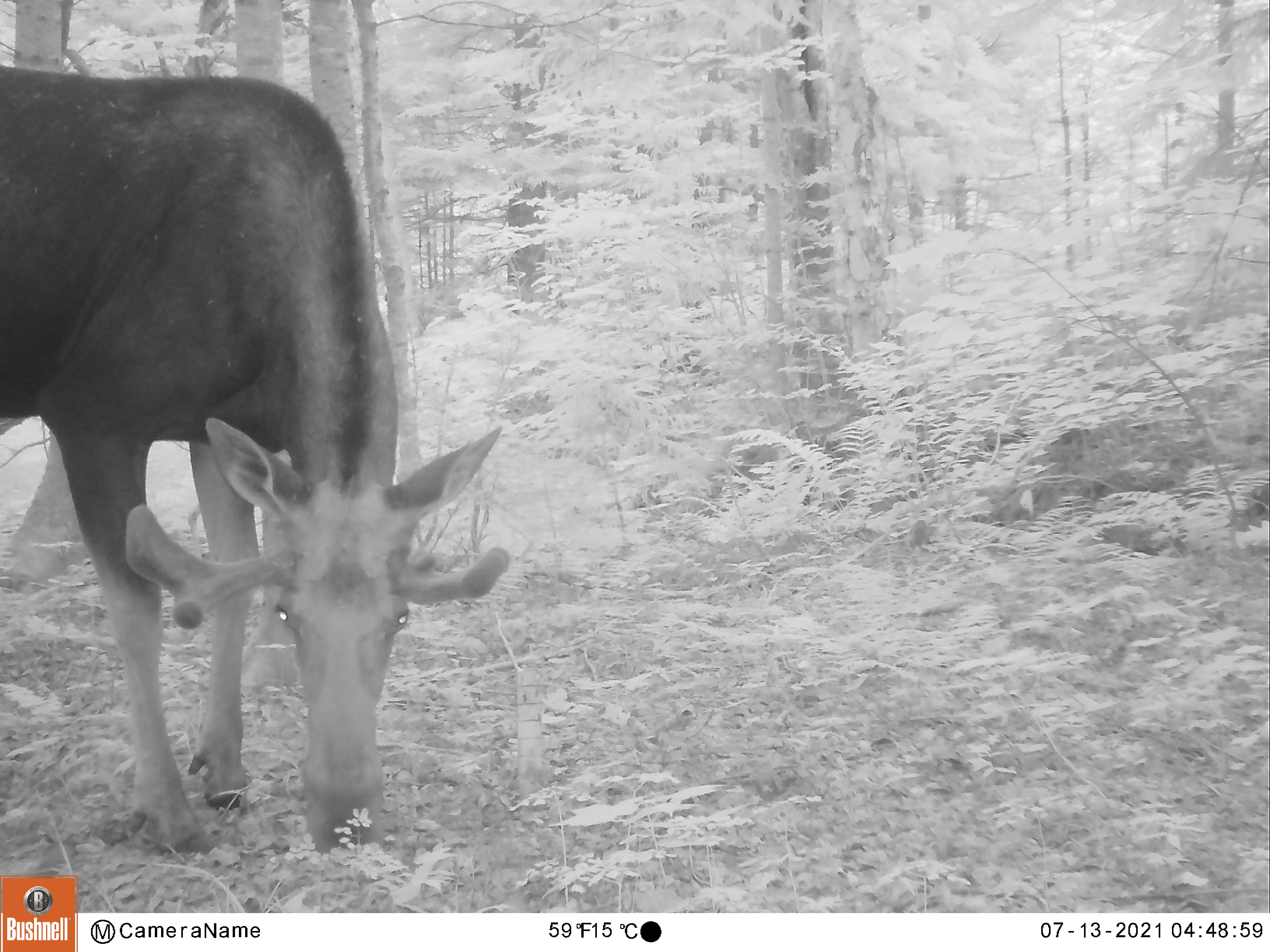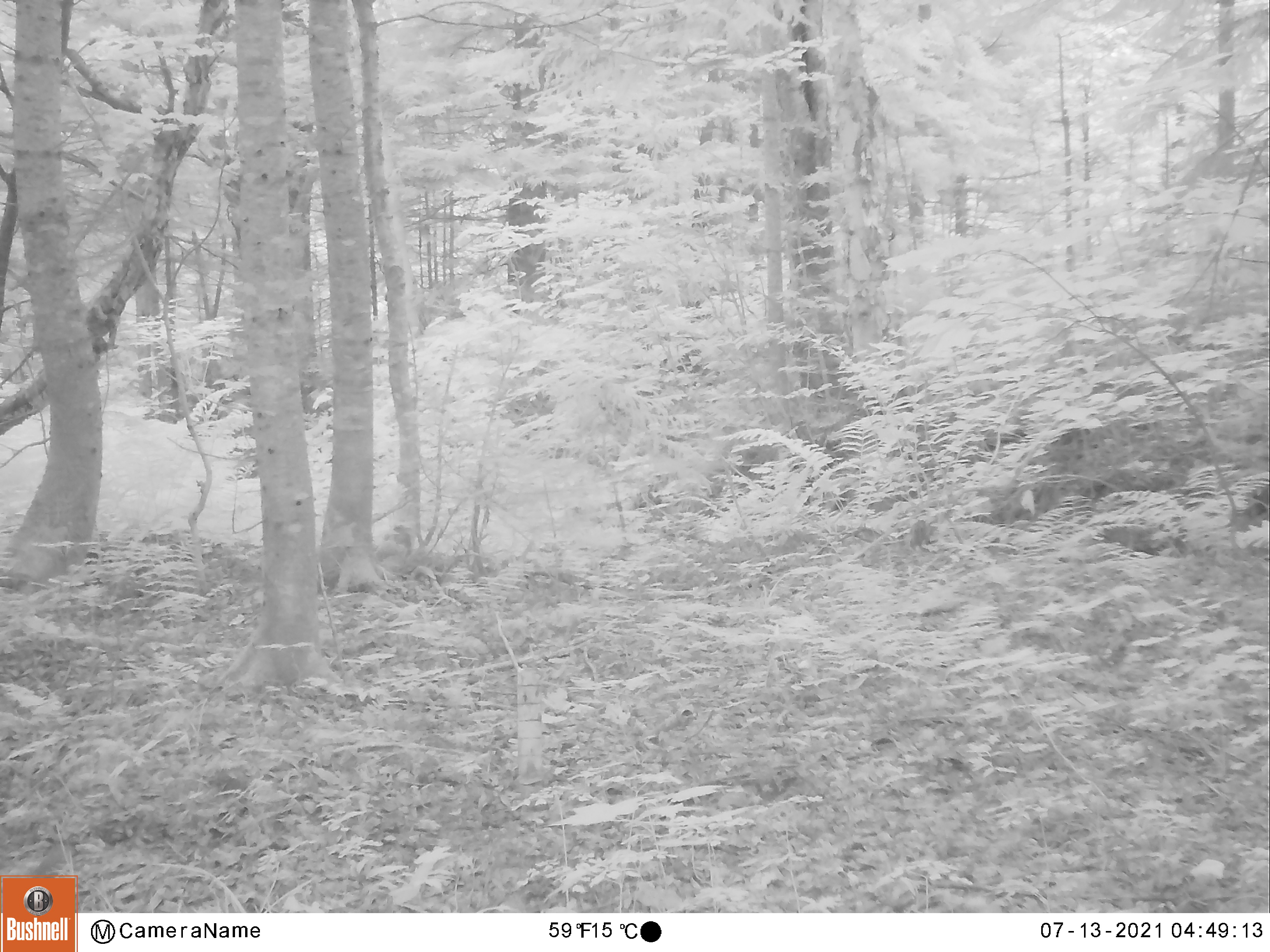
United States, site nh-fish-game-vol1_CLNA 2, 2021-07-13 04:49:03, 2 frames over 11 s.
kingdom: Animalia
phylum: Chordata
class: Mammalia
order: Artiodactyla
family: Cervidae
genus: Alces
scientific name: Alces alces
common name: moose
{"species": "moose (Alces alces)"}